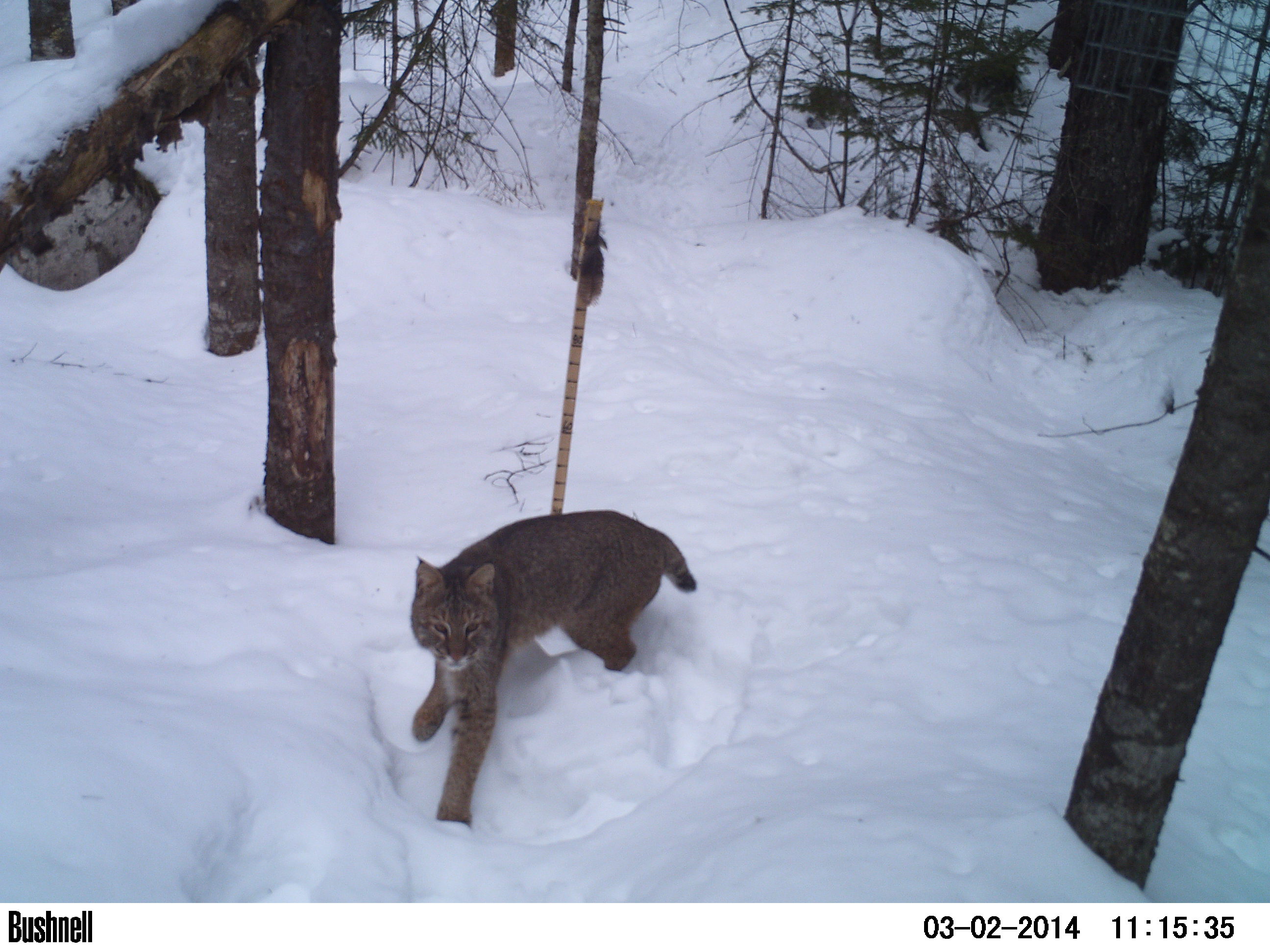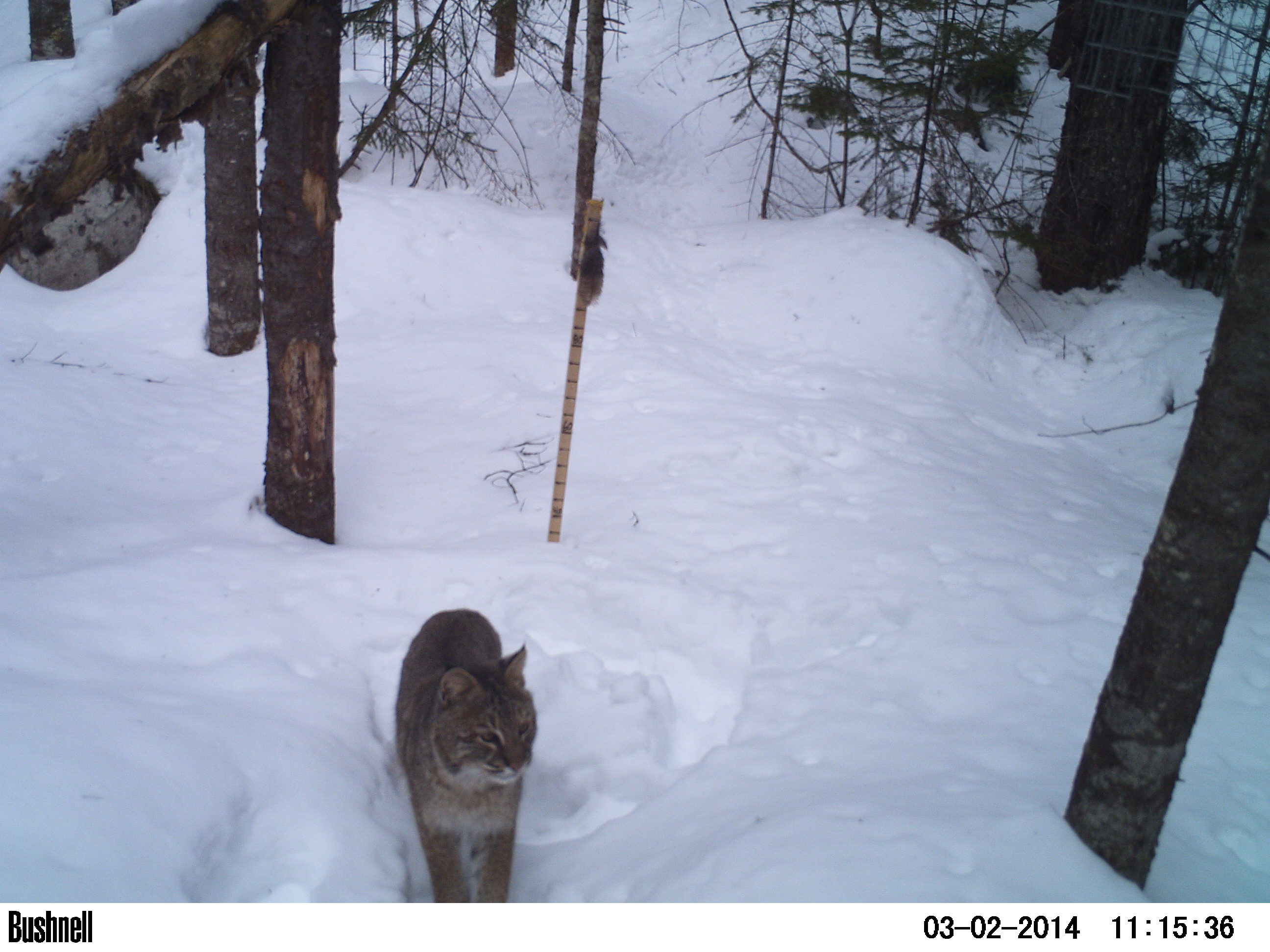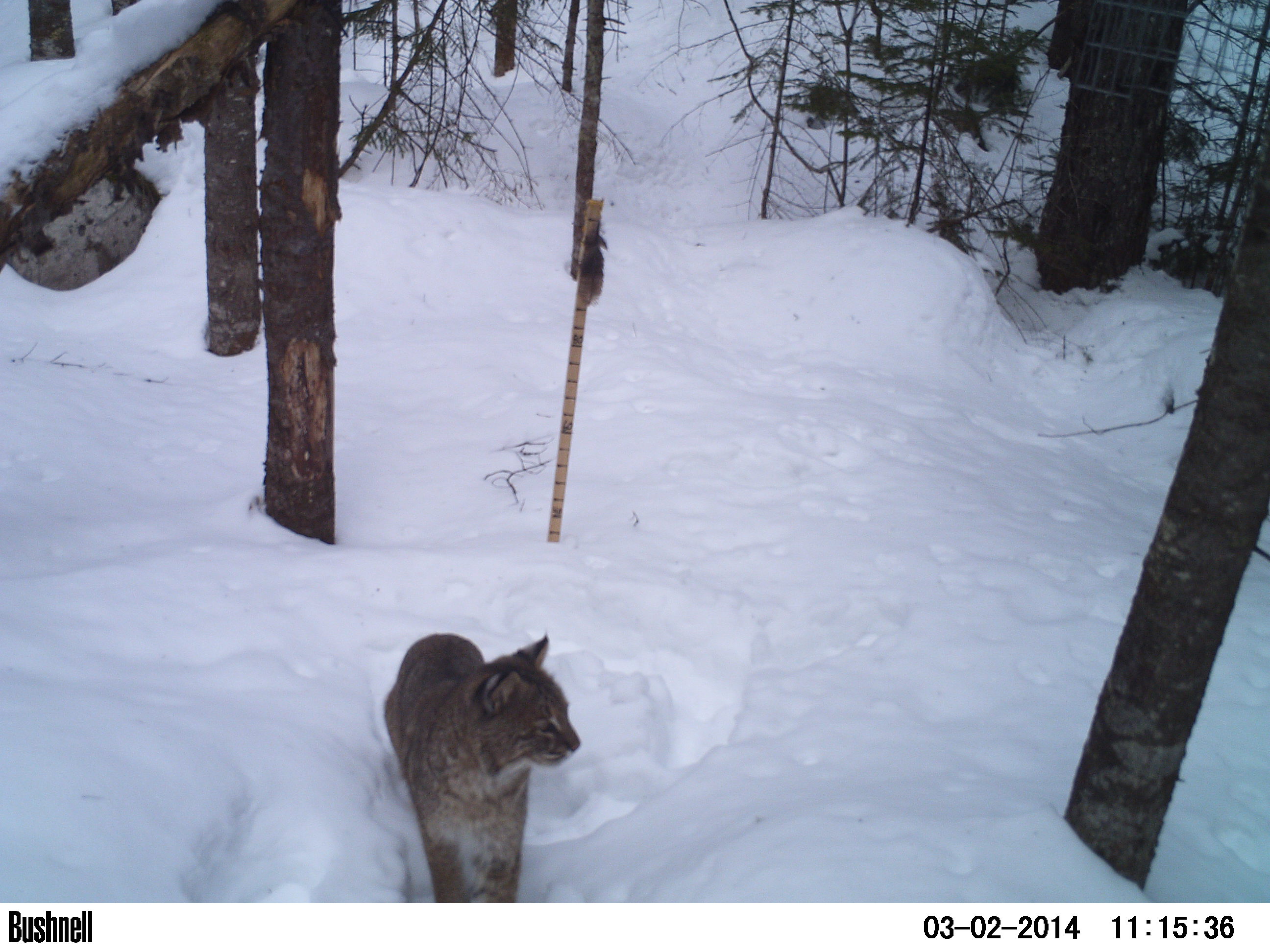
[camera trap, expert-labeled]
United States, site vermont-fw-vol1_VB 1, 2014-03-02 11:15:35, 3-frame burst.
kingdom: Animalia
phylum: Chordata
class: Mammalia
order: Carnivora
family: Felidae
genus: Lynx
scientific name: Lynx rufus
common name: bobcat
Bobcat (Lynx rufus).